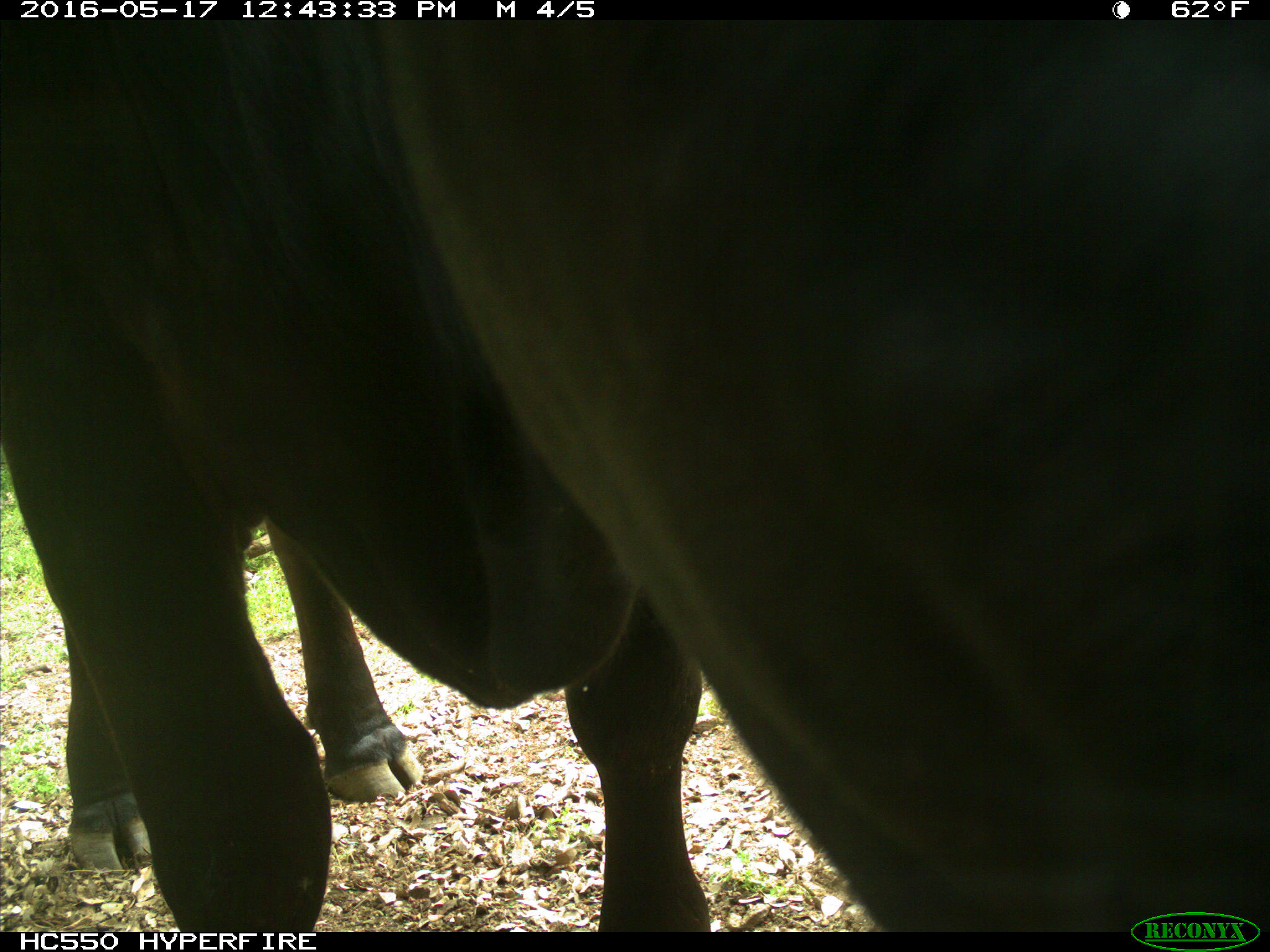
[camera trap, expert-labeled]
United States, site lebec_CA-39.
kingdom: Animalia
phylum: Chordata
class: Mammalia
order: Artiodactyla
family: Bovidae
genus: Bos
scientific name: Bos taurus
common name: domestic cow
Bos taurus (domestic cow).